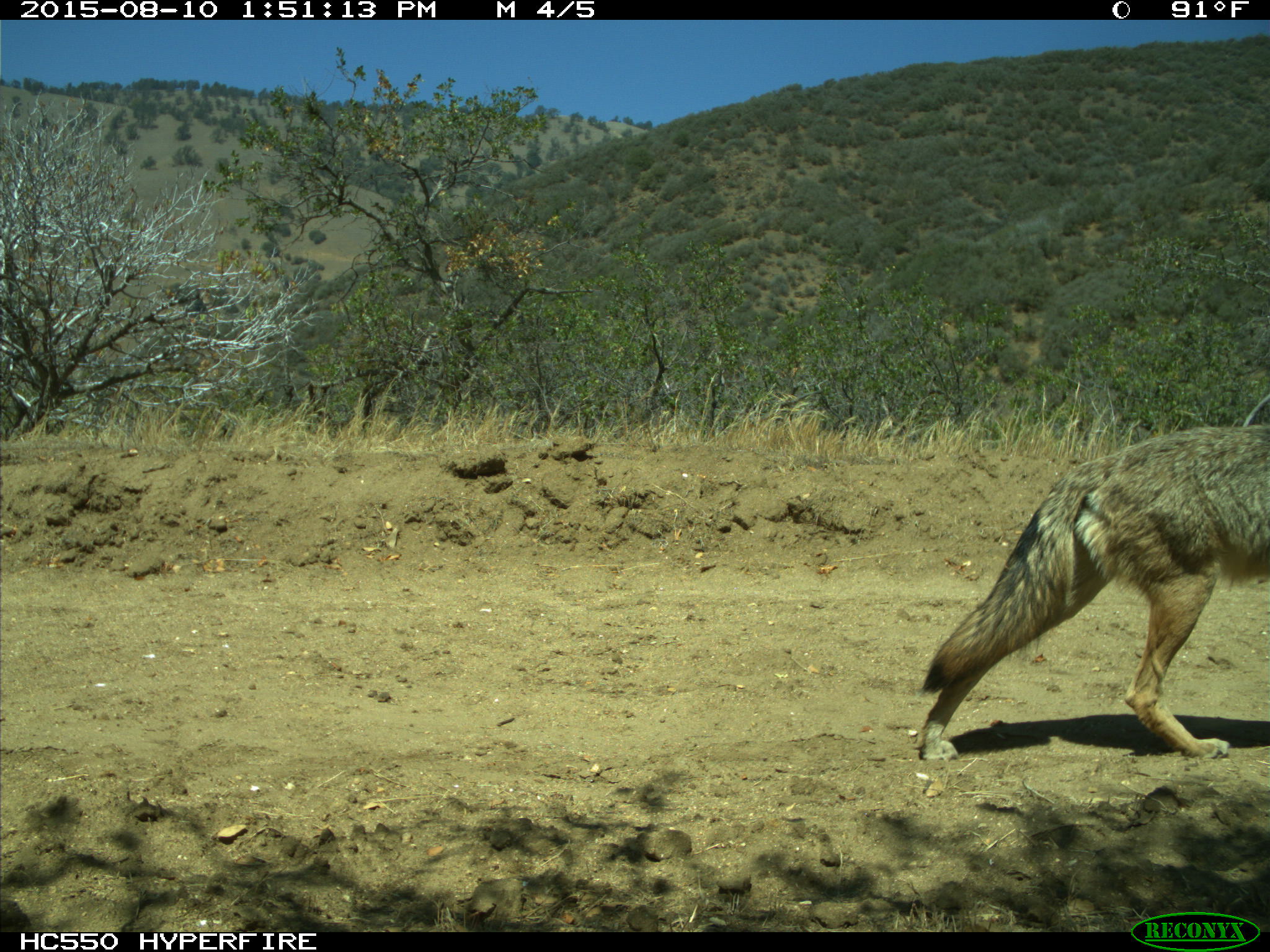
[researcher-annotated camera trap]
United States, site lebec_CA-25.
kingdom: Animalia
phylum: Chordata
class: Mammalia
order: Carnivora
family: Canidae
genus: Canis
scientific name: Canis latrans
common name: coyote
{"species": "Canis latrans (coyote)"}